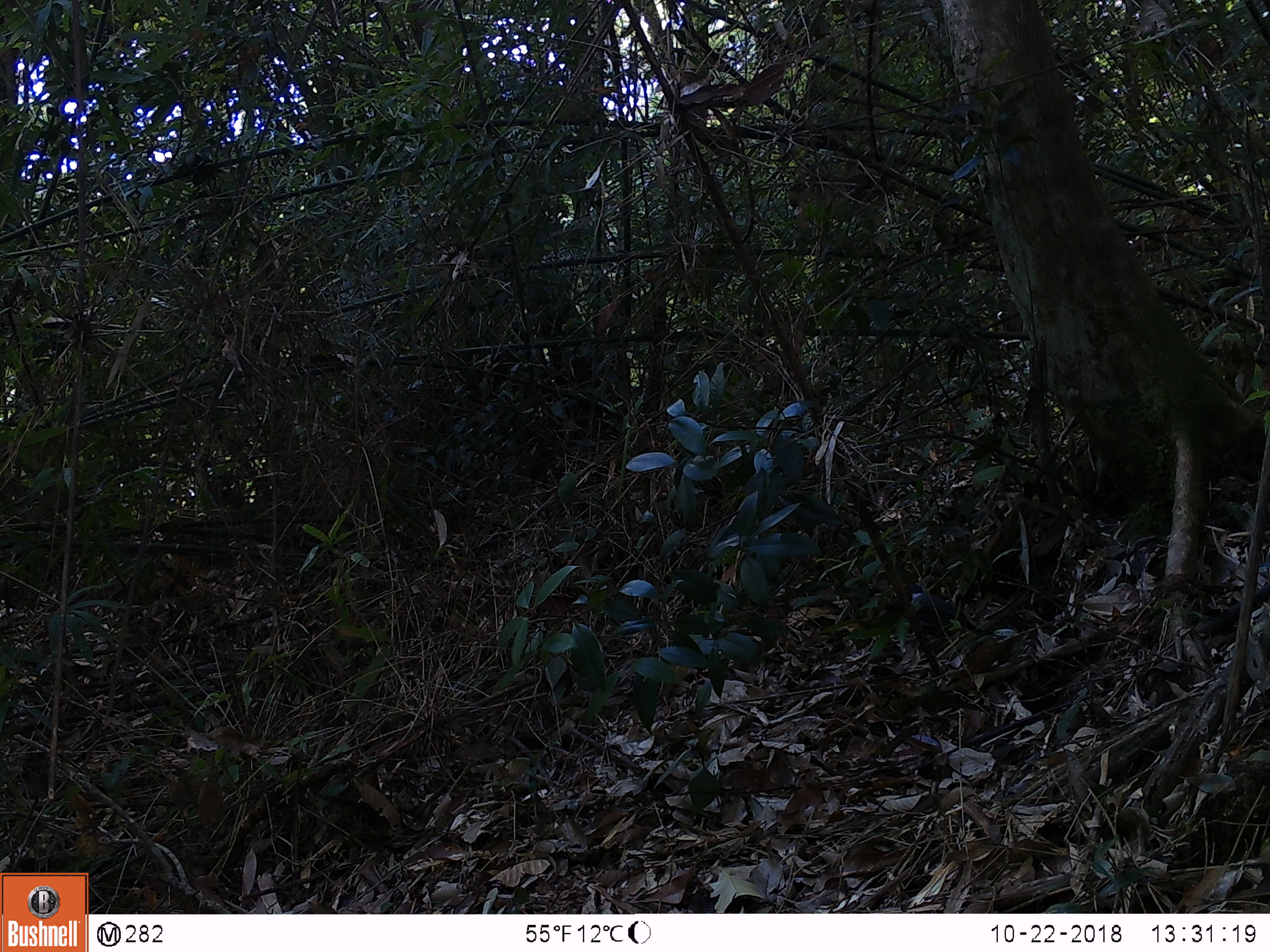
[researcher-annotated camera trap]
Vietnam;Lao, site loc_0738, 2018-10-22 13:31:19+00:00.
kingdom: Animalia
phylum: Chordata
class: Aves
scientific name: Aves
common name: bird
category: unidentified bird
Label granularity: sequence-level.